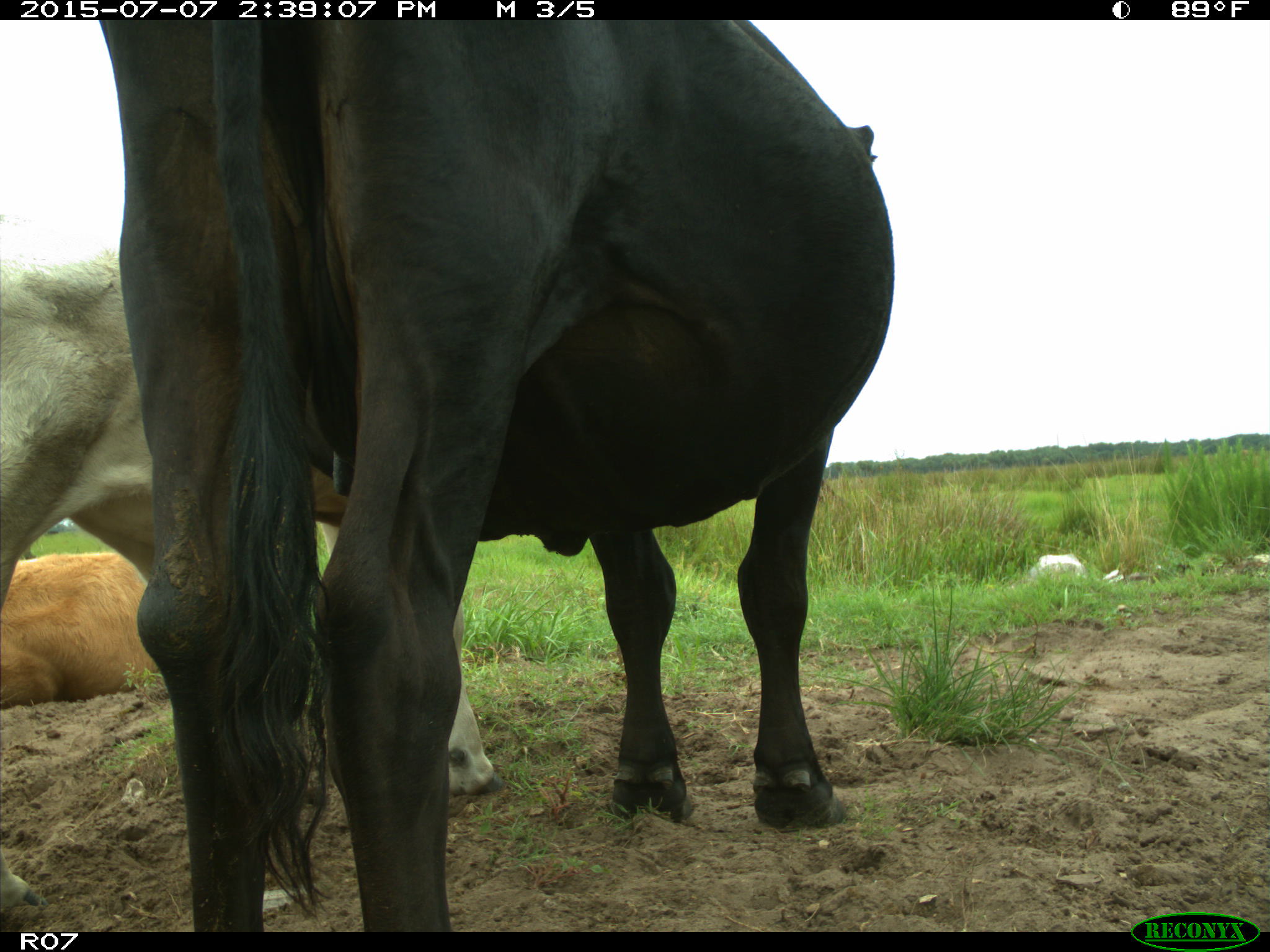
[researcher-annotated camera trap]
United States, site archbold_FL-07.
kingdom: Animalia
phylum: Chordata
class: Mammalia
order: Artiodactyla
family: Bovidae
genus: Bos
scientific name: Bos taurus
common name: domestic cow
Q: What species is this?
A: Bos taurus (domestic cow).